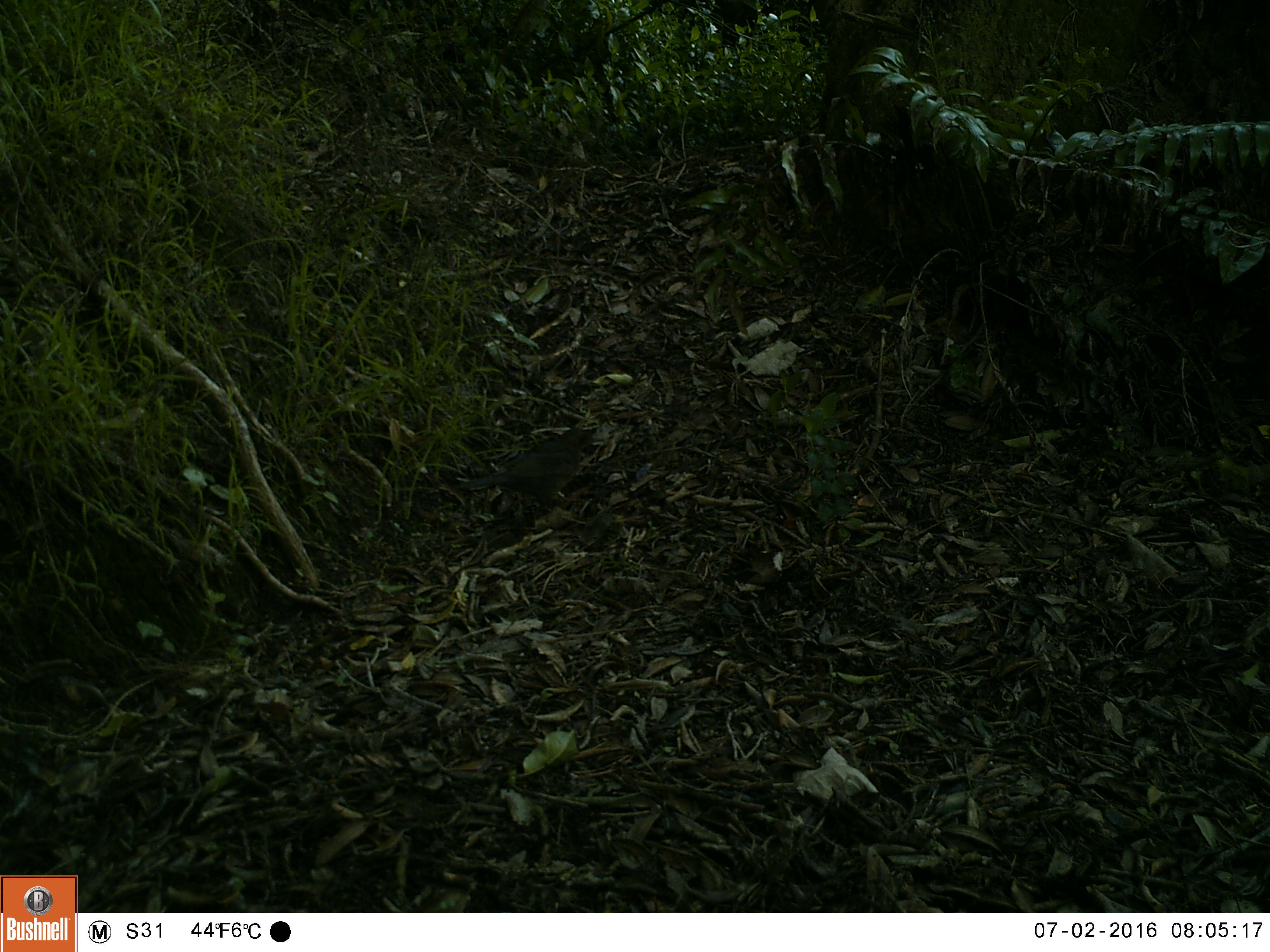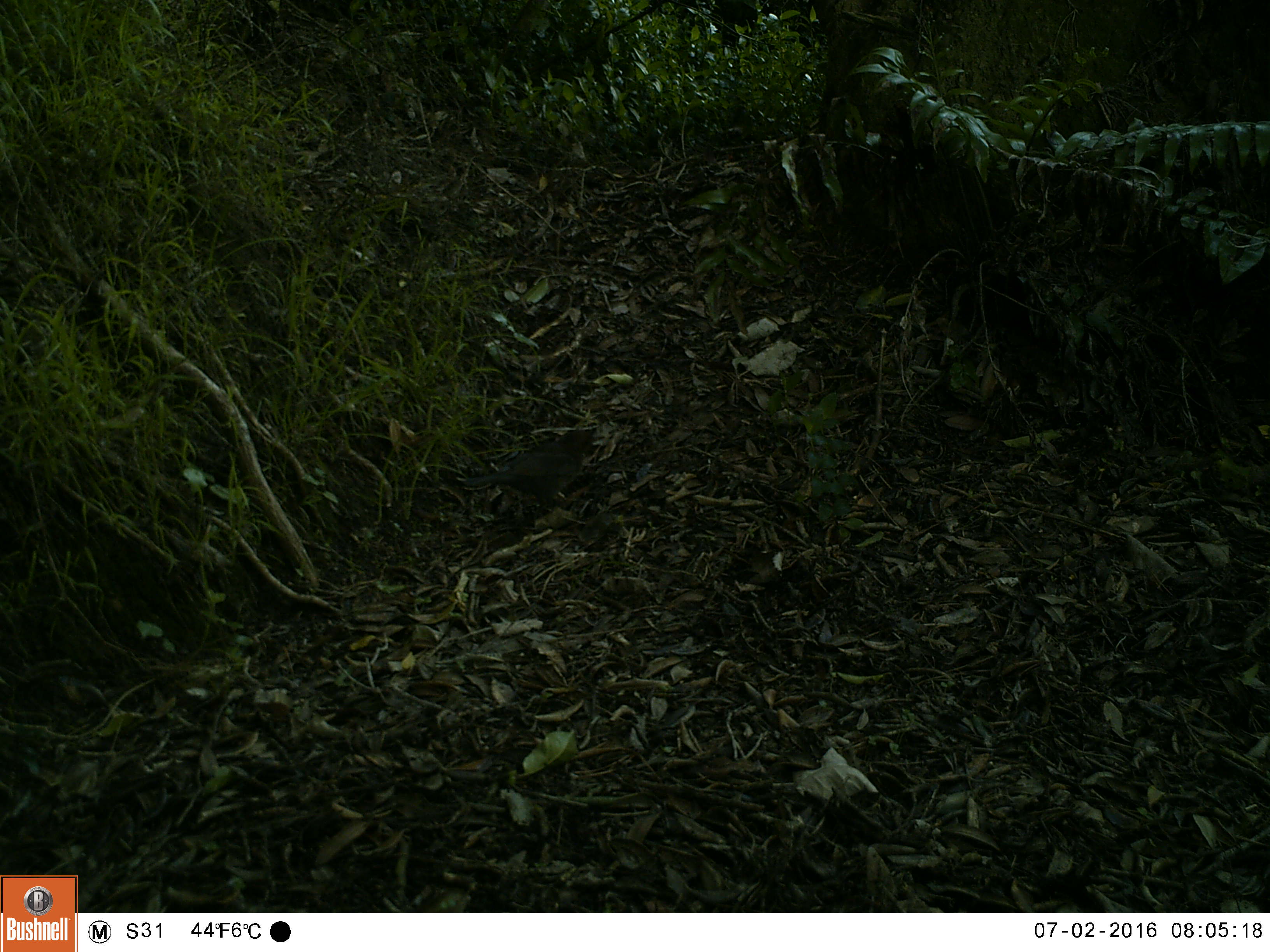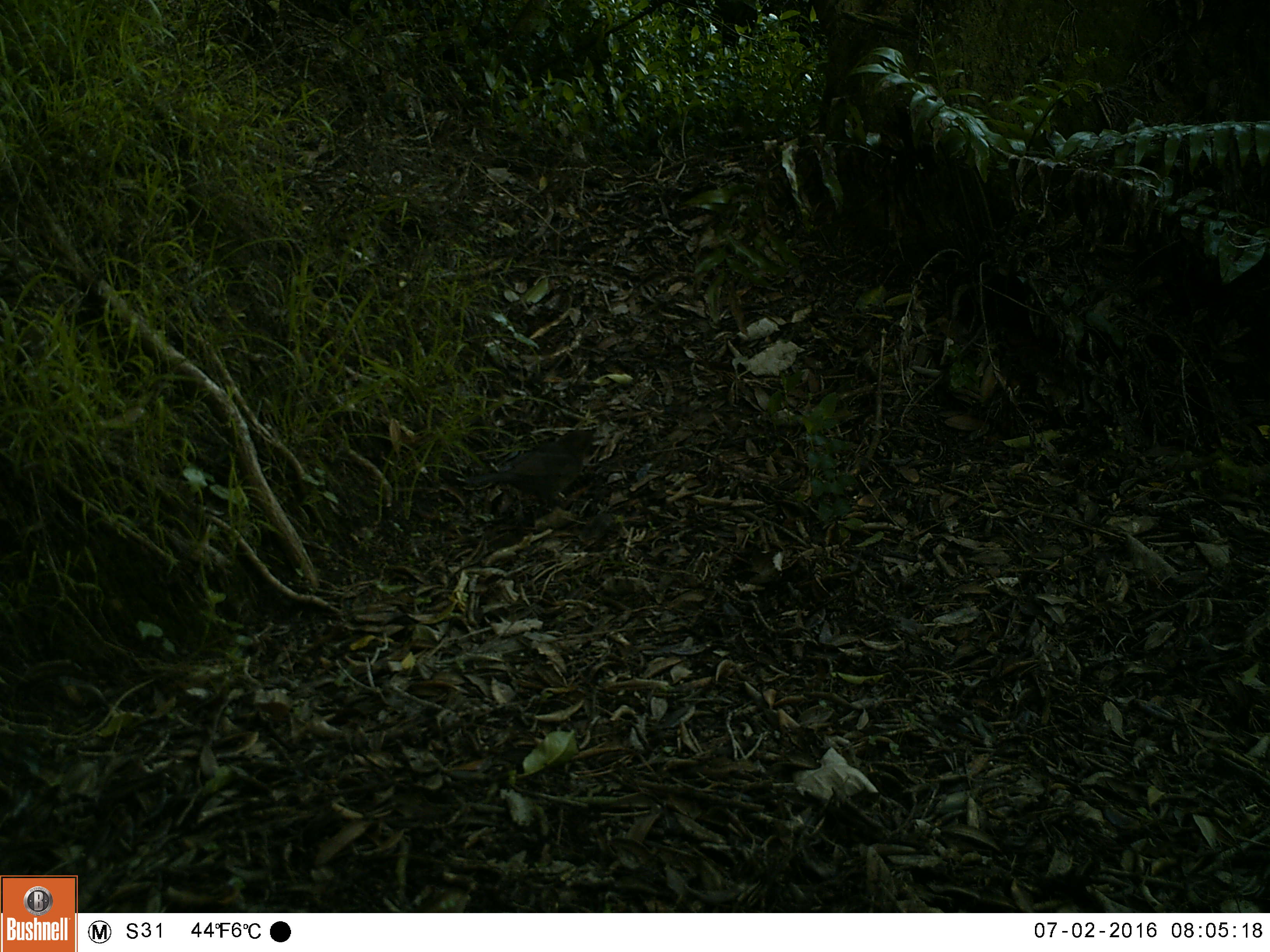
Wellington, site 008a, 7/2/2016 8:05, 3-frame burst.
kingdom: Animalia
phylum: Chordata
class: Aves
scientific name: Aves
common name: bird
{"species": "bird (Aves)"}